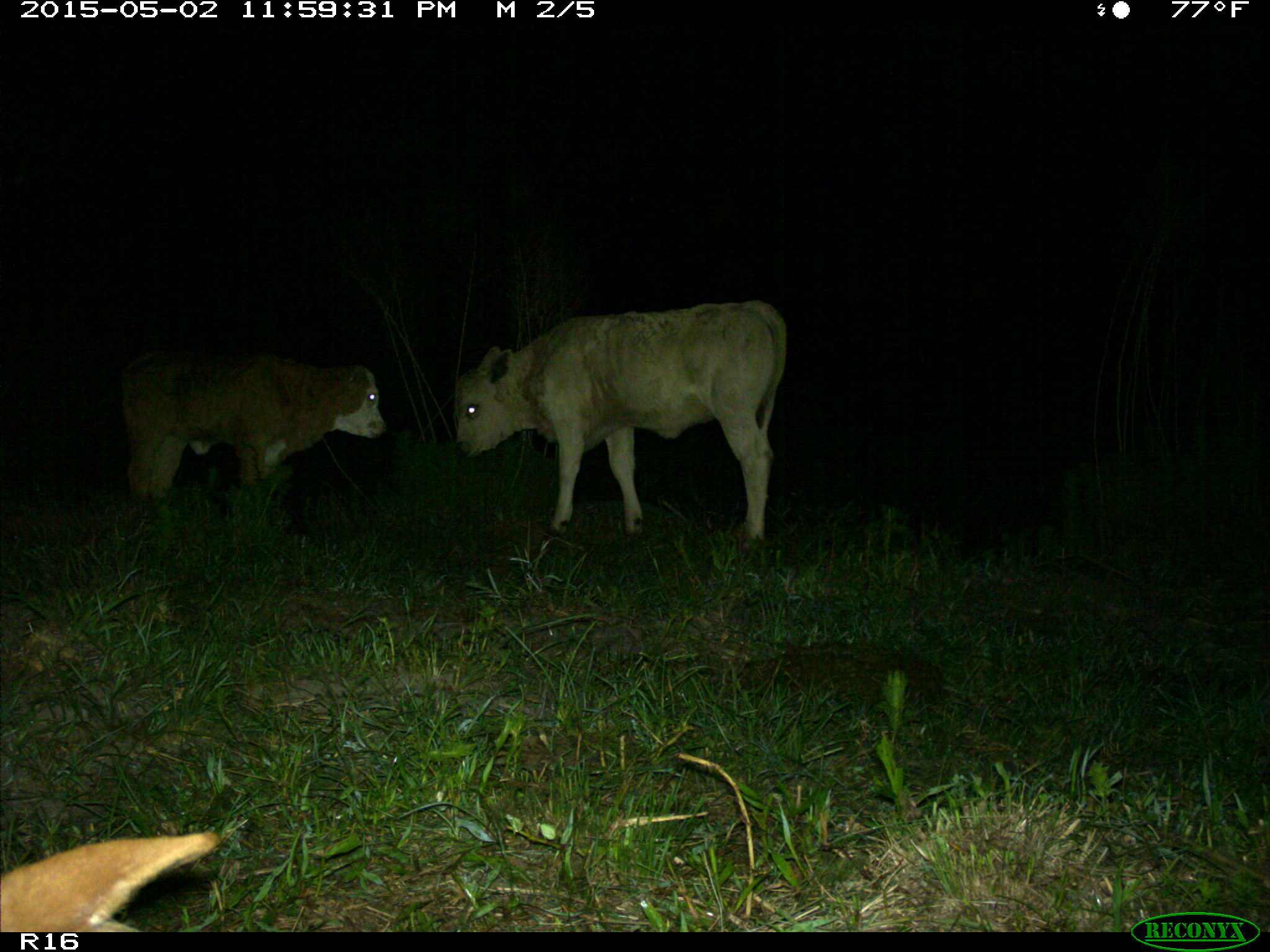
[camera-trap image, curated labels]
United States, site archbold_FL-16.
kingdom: Animalia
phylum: Chordata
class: Mammalia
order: Artiodactyla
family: Bovidae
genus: Bos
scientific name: Bos taurus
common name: domestic cow